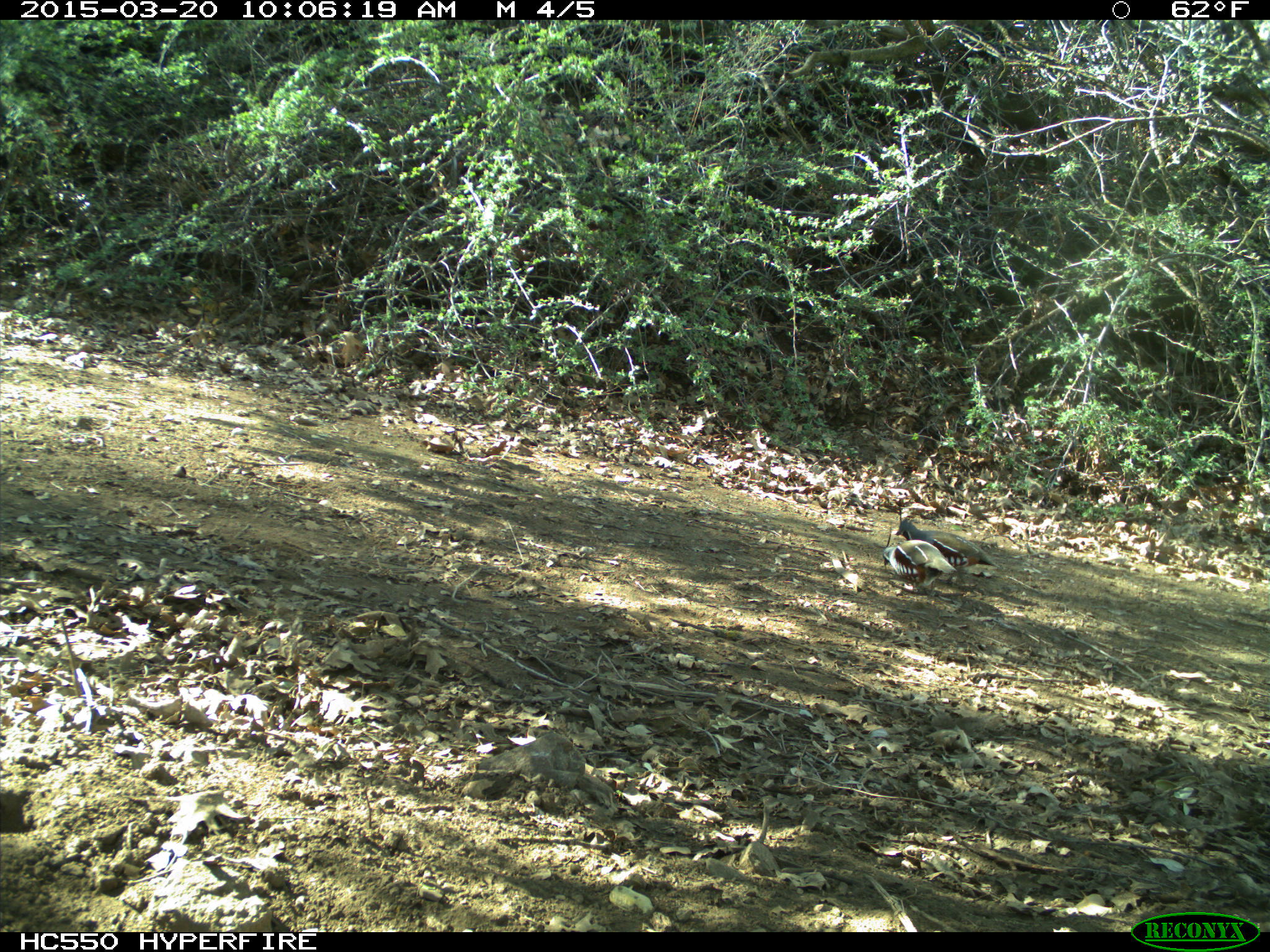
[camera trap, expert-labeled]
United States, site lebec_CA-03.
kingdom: Animalia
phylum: Chordata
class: Aves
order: Galliformes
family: Odontophoridae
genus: Callipepla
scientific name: Callipepla californica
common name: california quail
Callipepla californica (california quail).